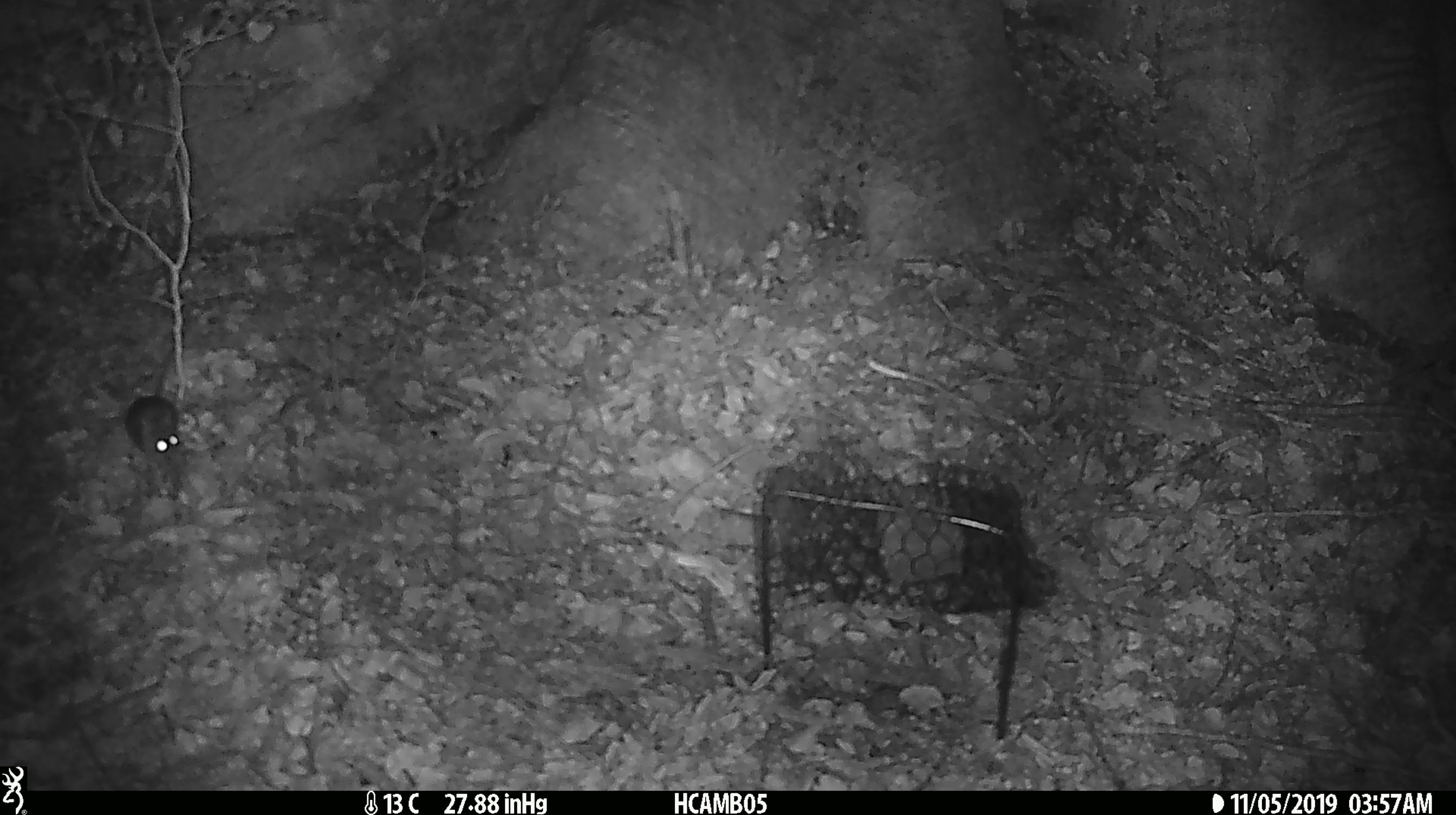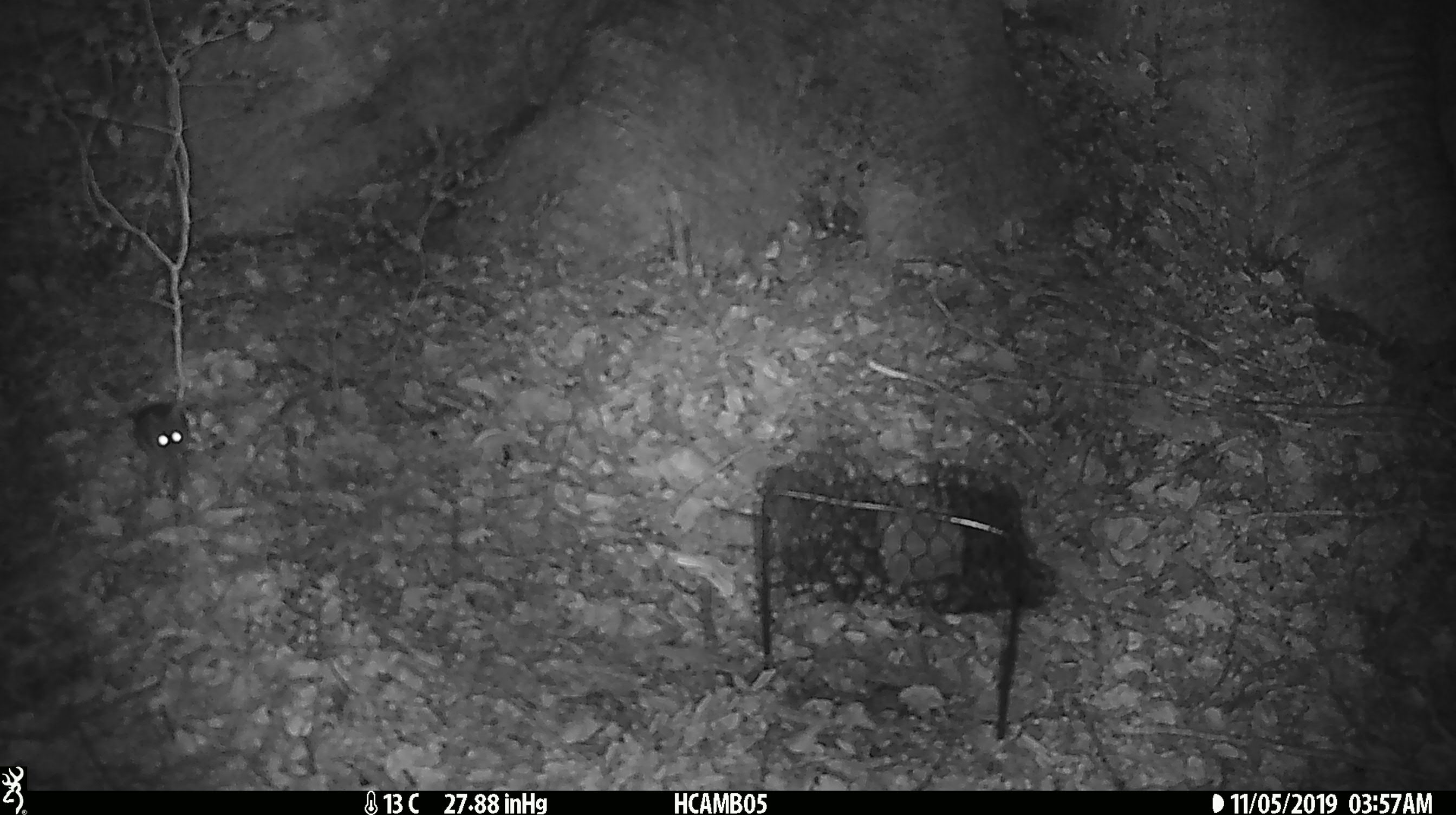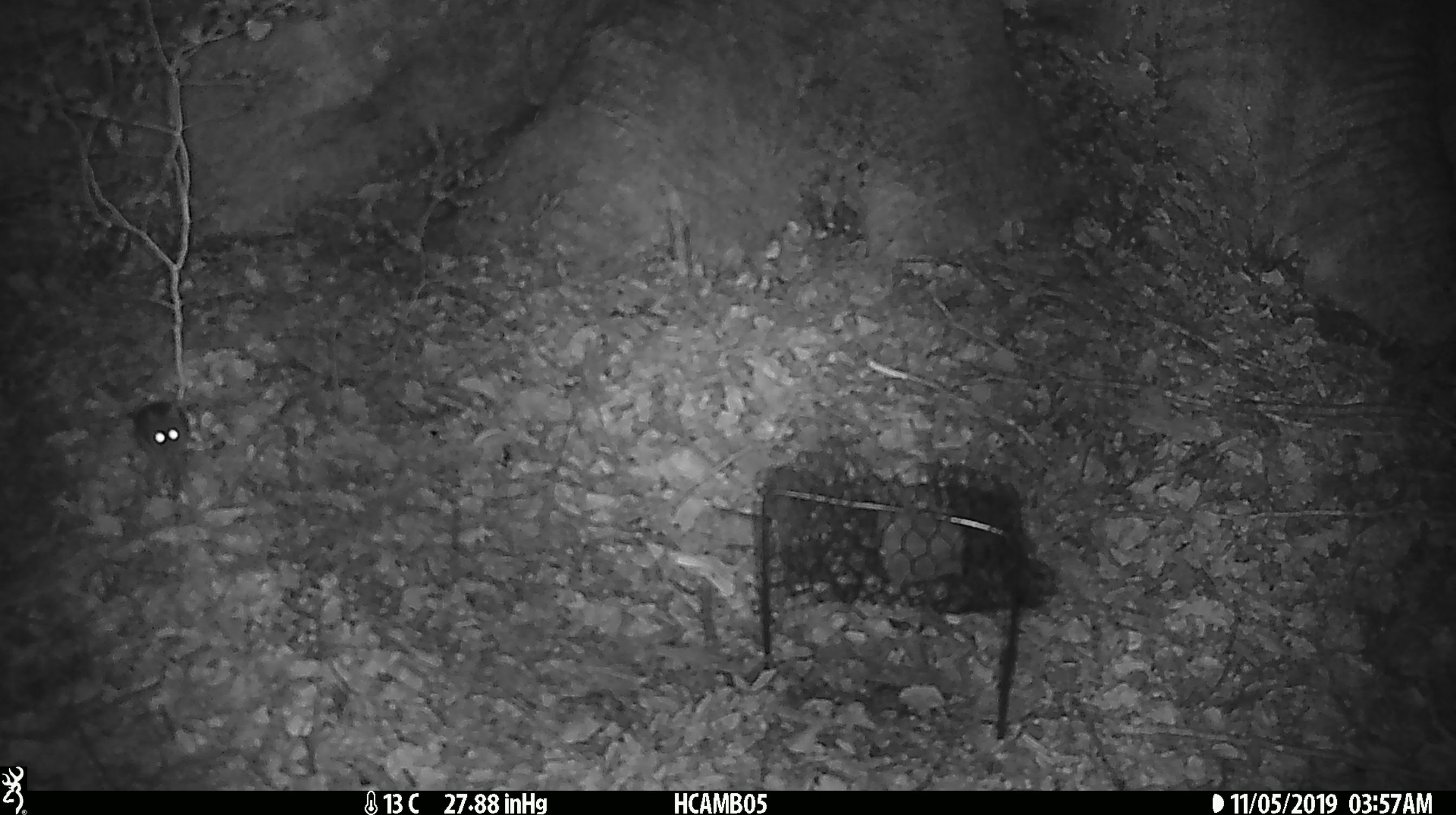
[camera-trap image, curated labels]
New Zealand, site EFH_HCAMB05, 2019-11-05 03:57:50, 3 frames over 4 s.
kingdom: Animalia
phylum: Chordata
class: Mammalia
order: Rodentia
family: Muridae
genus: Mus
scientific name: Mus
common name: mouse